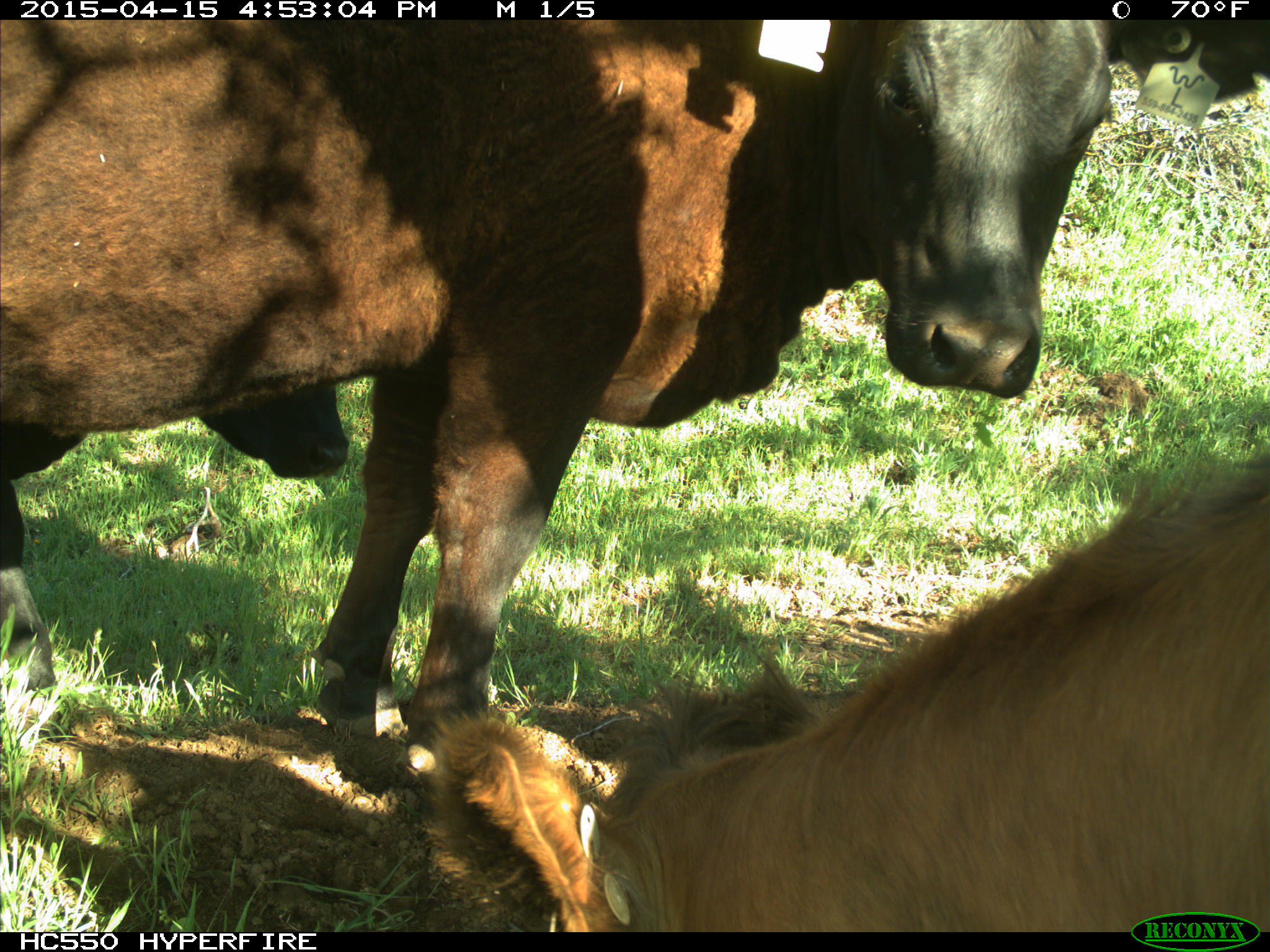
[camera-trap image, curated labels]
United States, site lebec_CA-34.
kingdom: Animalia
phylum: Chordata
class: Mammalia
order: Artiodactyla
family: Bovidae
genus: Bos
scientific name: Bos taurus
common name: domestic cow